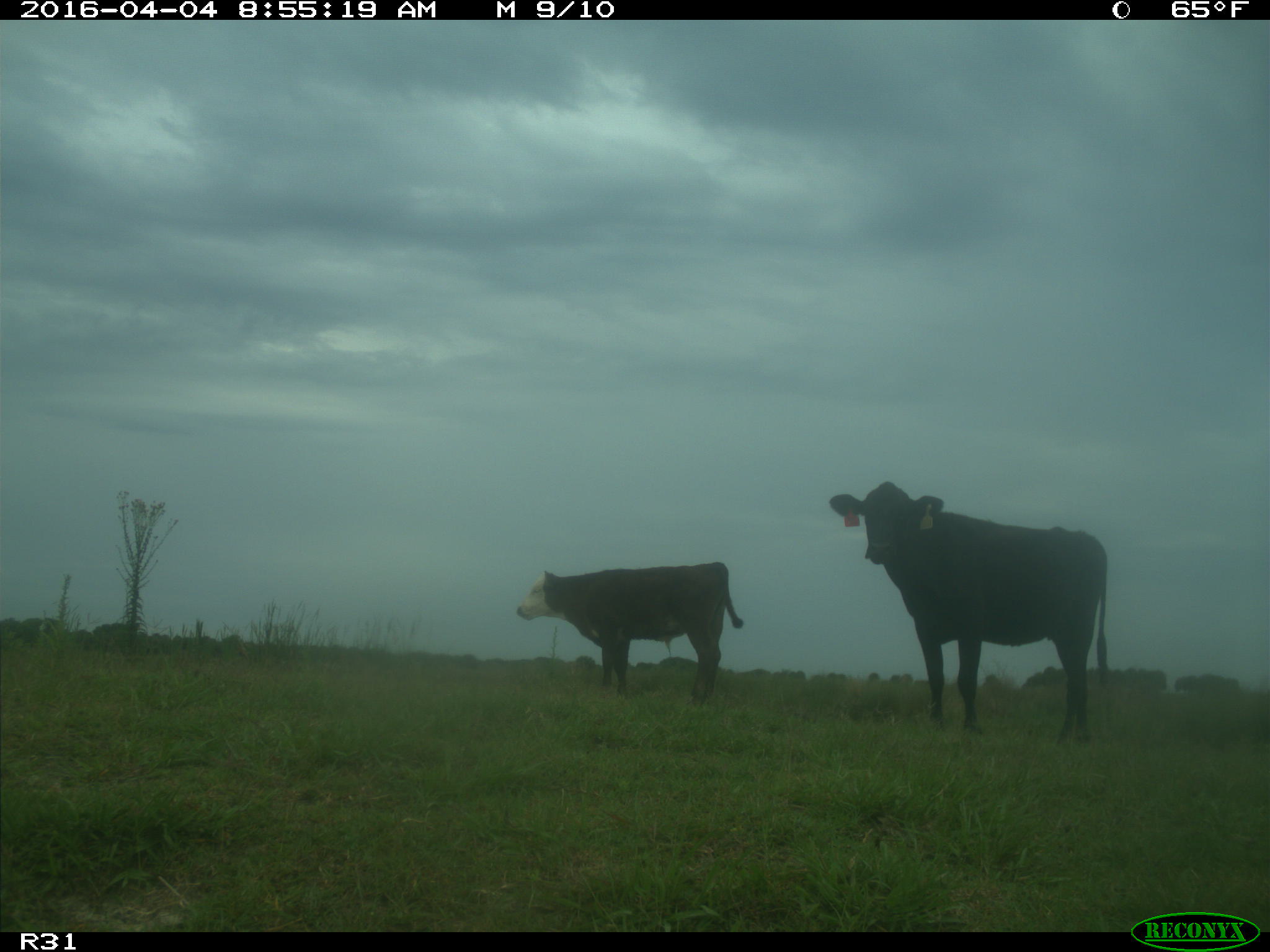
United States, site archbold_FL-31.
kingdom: Animalia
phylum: Chordata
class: Mammalia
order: Artiodactyla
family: Bovidae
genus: Bos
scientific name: Bos taurus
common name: domestic cow